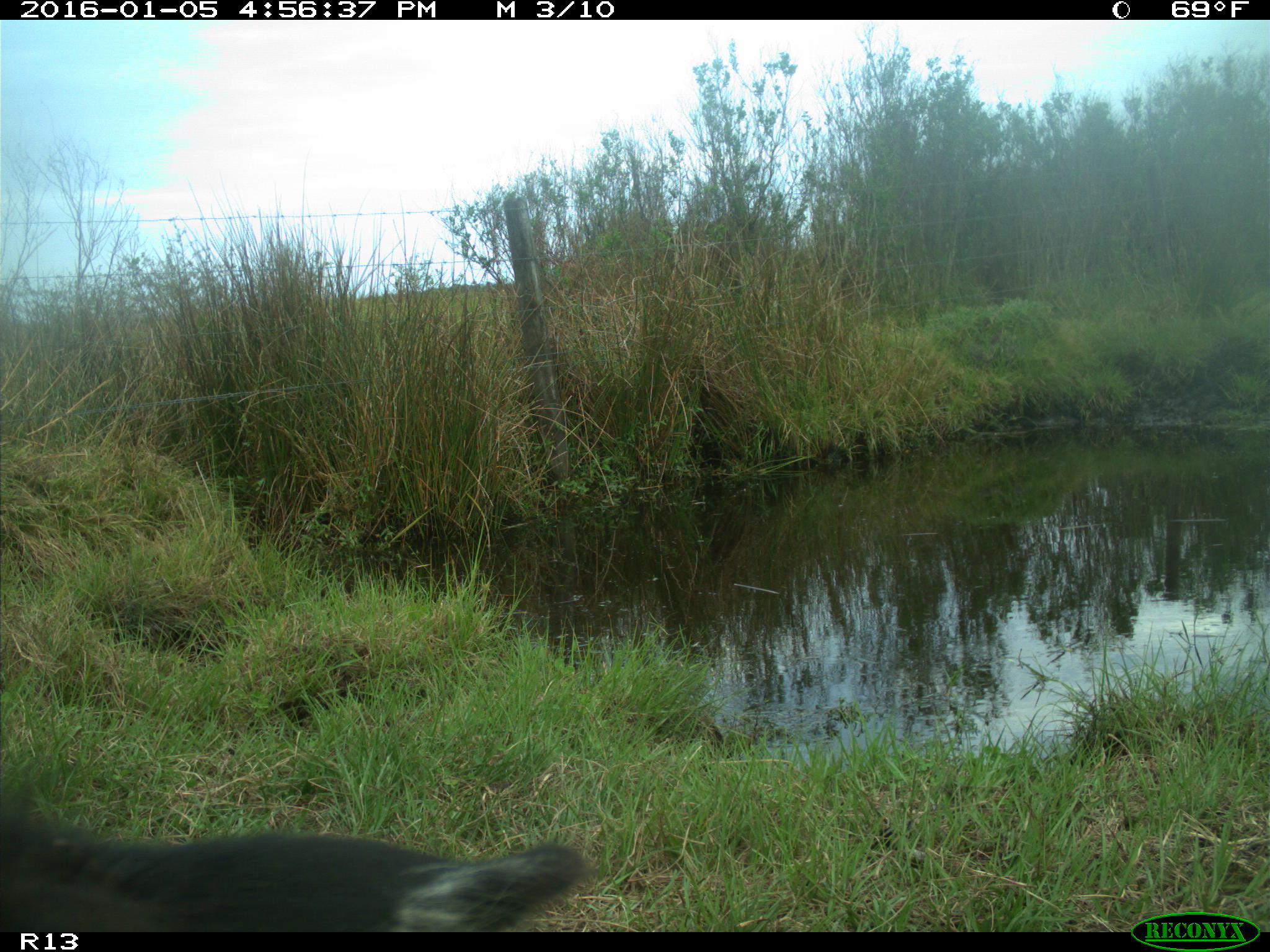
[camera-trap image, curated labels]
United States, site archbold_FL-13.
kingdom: Animalia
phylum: Chordata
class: Mammalia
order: Artiodactyla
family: Bovidae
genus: Bos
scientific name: Bos taurus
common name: domestic cow